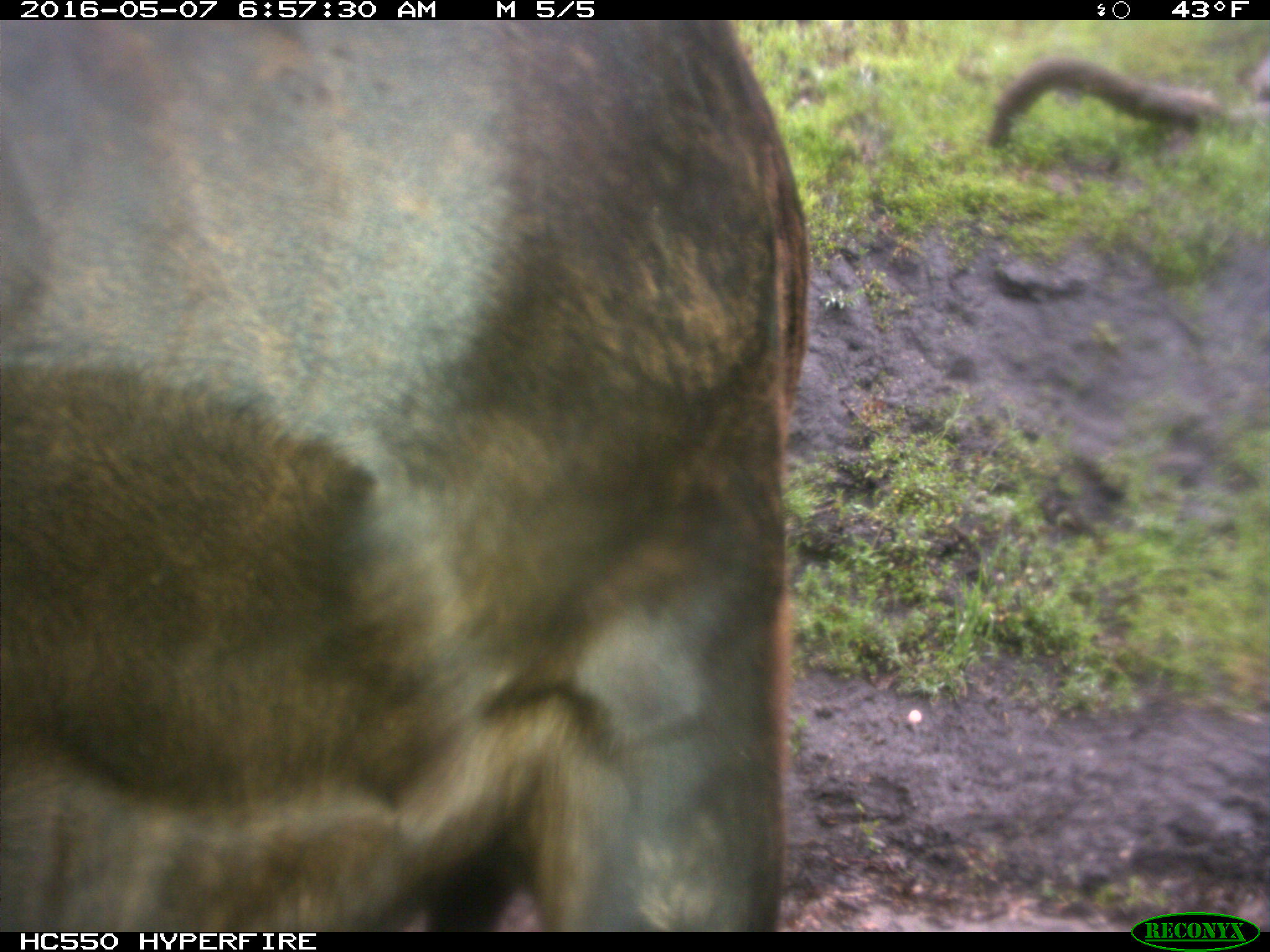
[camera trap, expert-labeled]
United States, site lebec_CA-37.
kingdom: Animalia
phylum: Chordata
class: Mammalia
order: Artiodactyla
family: Bovidae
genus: Bos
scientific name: Bos taurus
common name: domestic cow